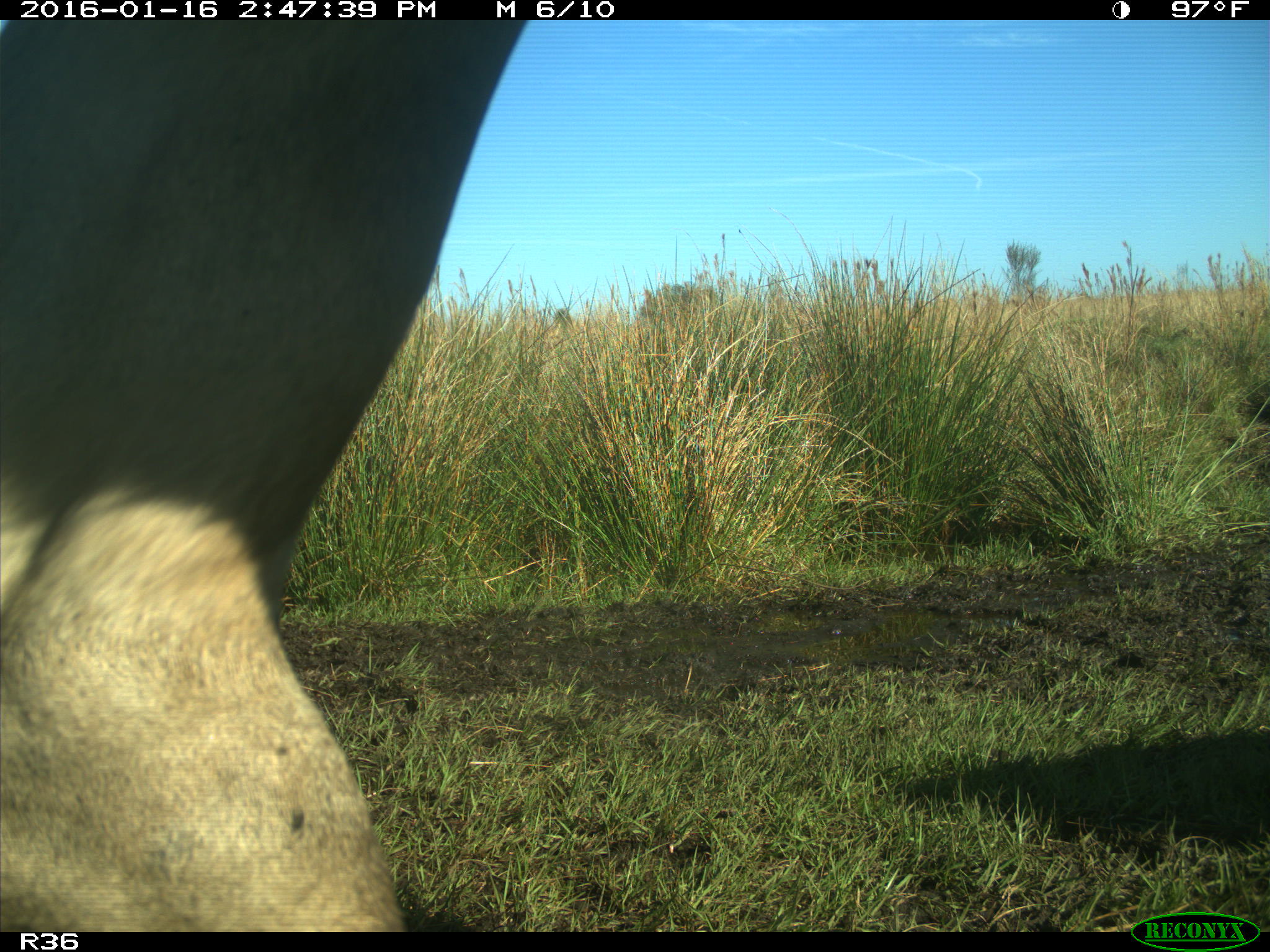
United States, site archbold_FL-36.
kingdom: Animalia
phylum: Chordata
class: Mammalia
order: Artiodactyla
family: Bovidae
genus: Bos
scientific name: Bos taurus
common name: domestic cow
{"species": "Bos taurus (domestic cow)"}